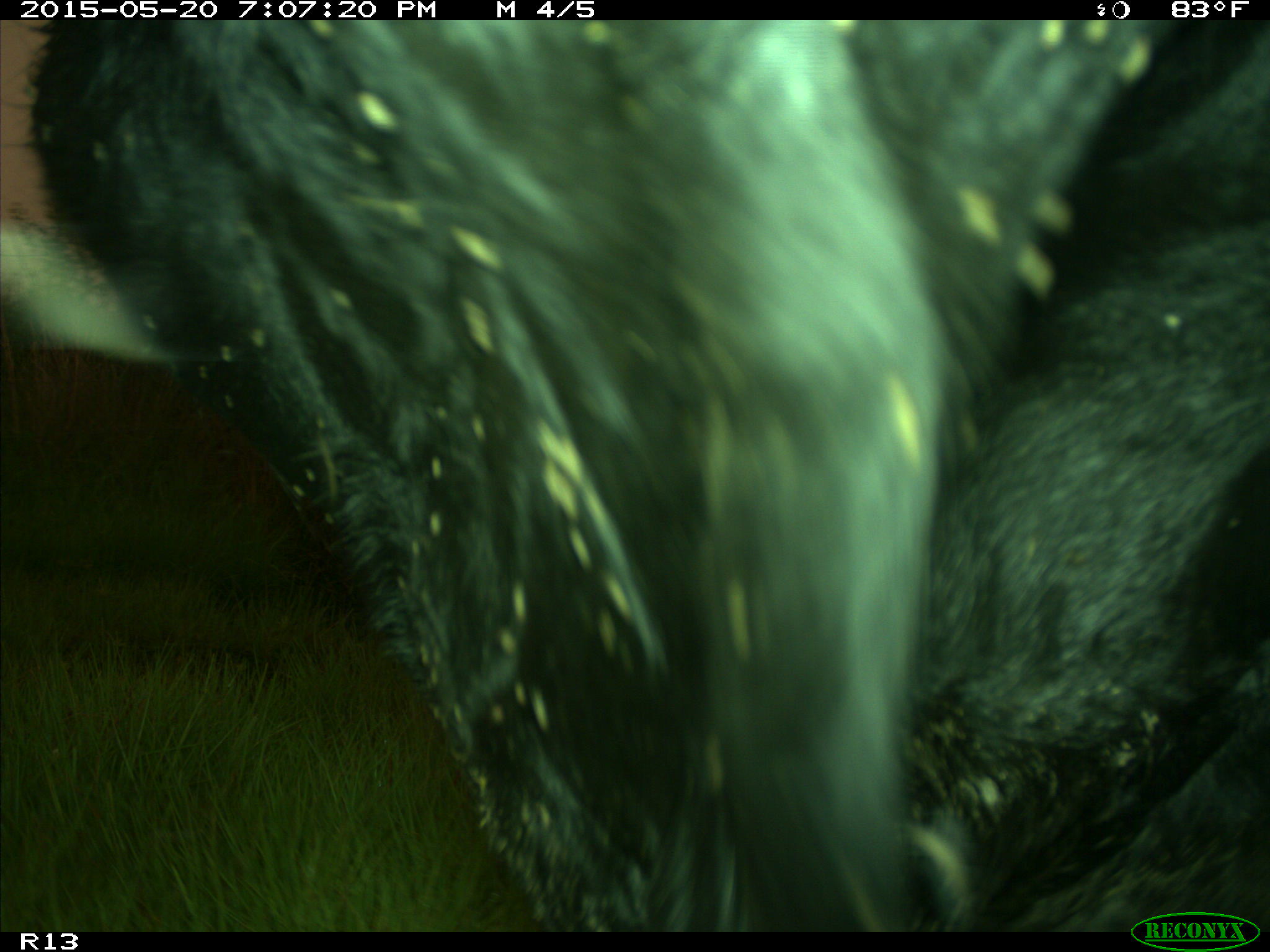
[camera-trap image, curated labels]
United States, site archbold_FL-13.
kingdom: Animalia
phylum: Chordata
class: Mammalia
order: Artiodactyla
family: Bovidae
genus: Bos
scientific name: Bos taurus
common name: domestic cow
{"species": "Bos taurus (domestic cow)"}